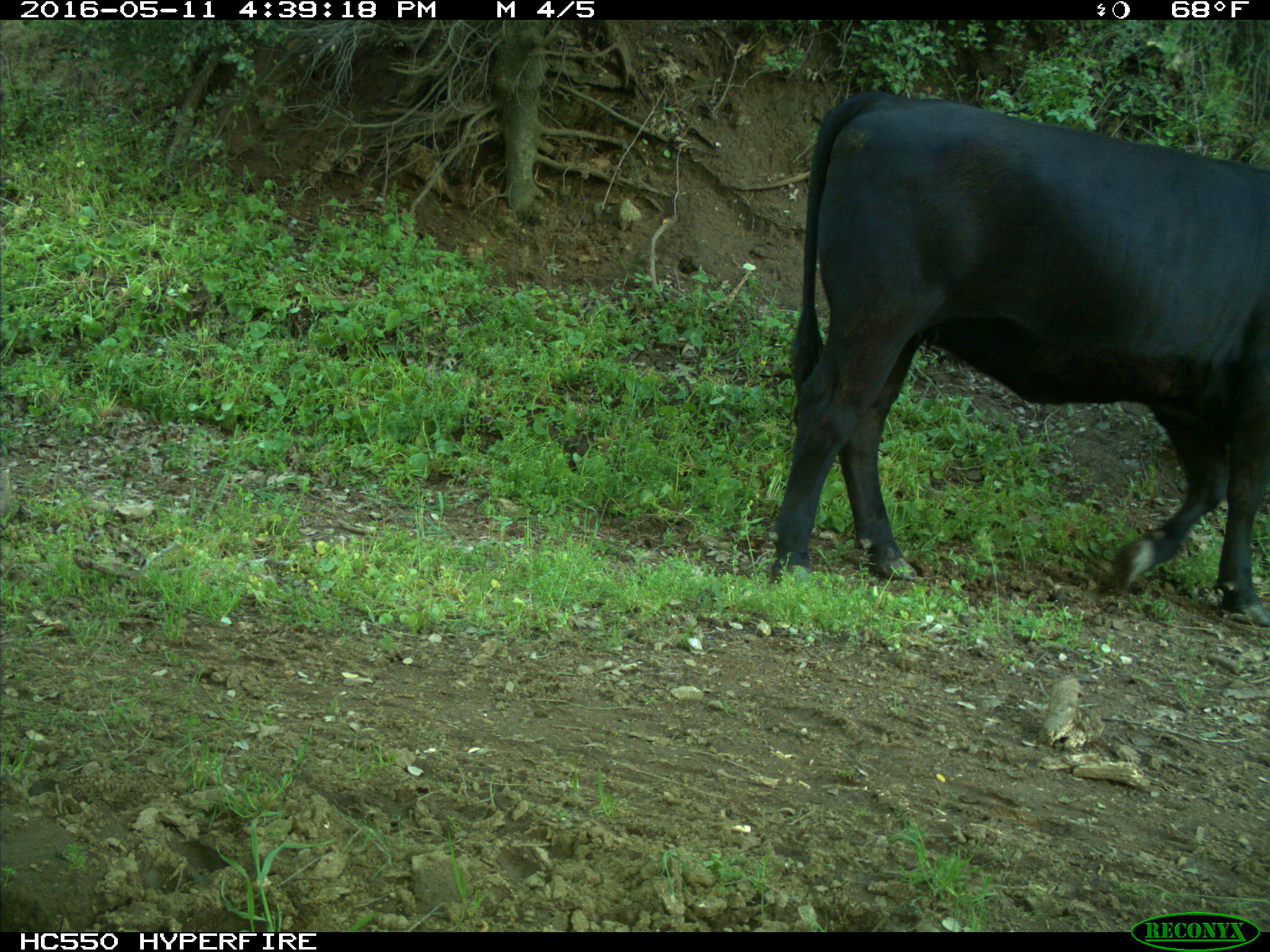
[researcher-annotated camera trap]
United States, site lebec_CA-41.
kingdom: Animalia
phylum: Chordata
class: Mammalia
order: Artiodactyla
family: Bovidae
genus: Bos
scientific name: Bos taurus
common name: domestic cow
Bos taurus (domestic cow).